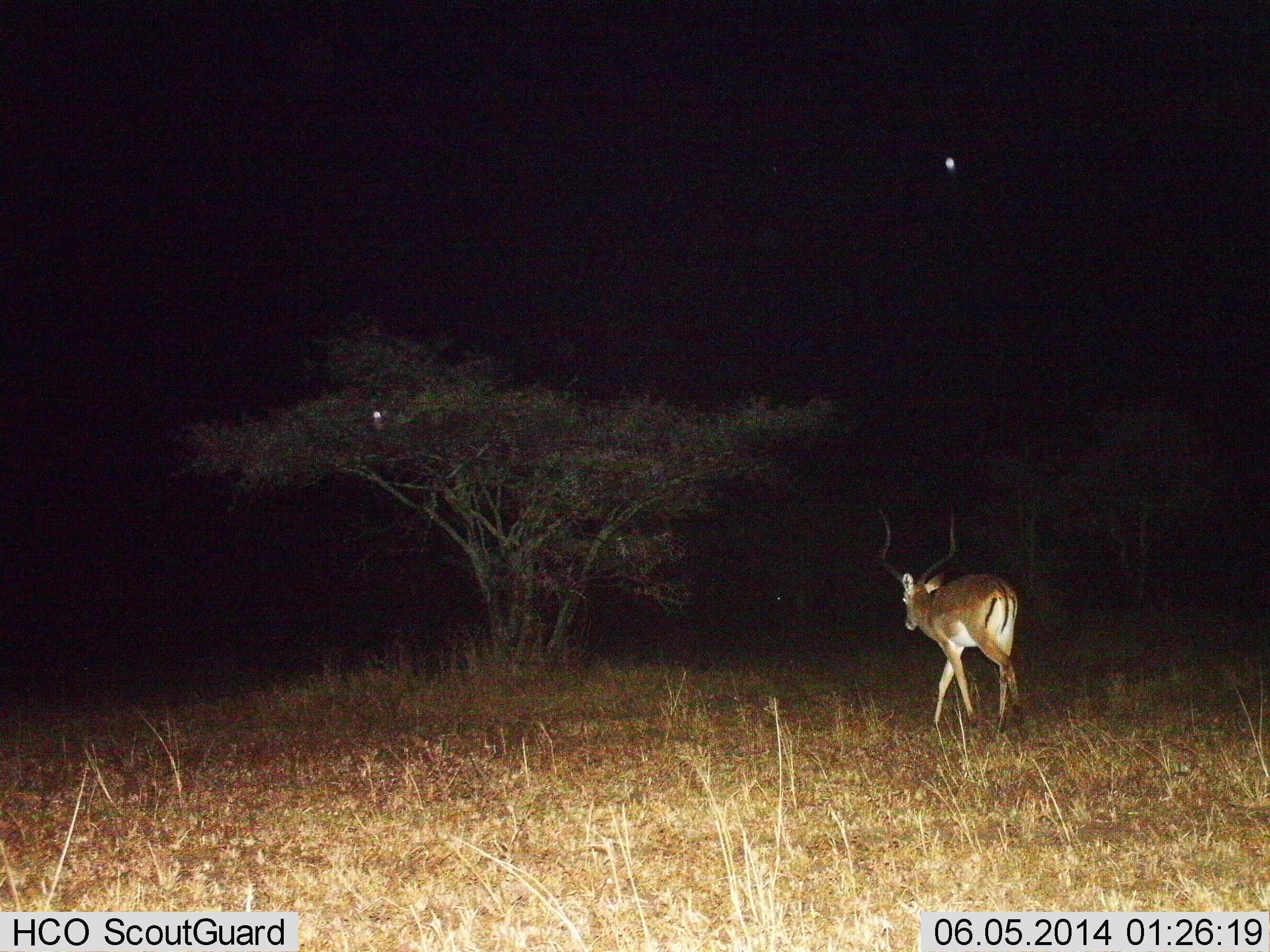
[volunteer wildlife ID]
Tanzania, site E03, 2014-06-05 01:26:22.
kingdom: Animalia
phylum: Chordata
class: Mammalia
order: Artiodactyla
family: Bovidae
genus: Aepyceros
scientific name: Aepyceros melampus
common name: impala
Impala (Aepyceros melampus), count 1. Behavior (volunteer vote fractions): standing 8%, resting 0%, moving 100%, interacting 0%. Young present (vote fraction): 0%. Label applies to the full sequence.